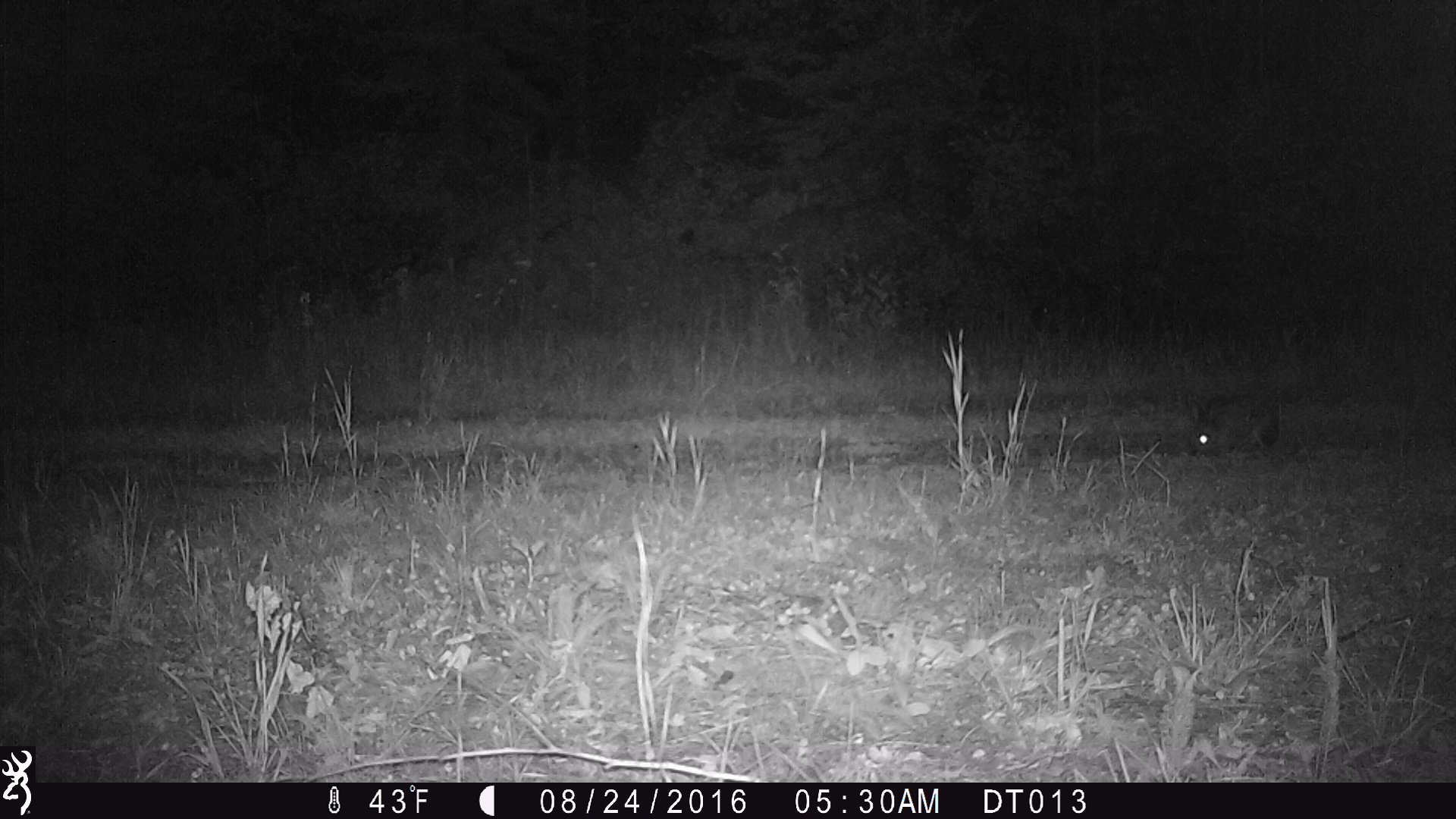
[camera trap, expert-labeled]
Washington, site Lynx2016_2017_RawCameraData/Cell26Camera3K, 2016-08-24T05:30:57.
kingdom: Animalia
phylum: Chordata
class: Mammalia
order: Lagomorpha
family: Leporidae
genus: Lepus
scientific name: Lepus americanus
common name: snowshoe hare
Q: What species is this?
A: Lepus americanus (snowshoe hare).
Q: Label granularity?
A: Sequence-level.